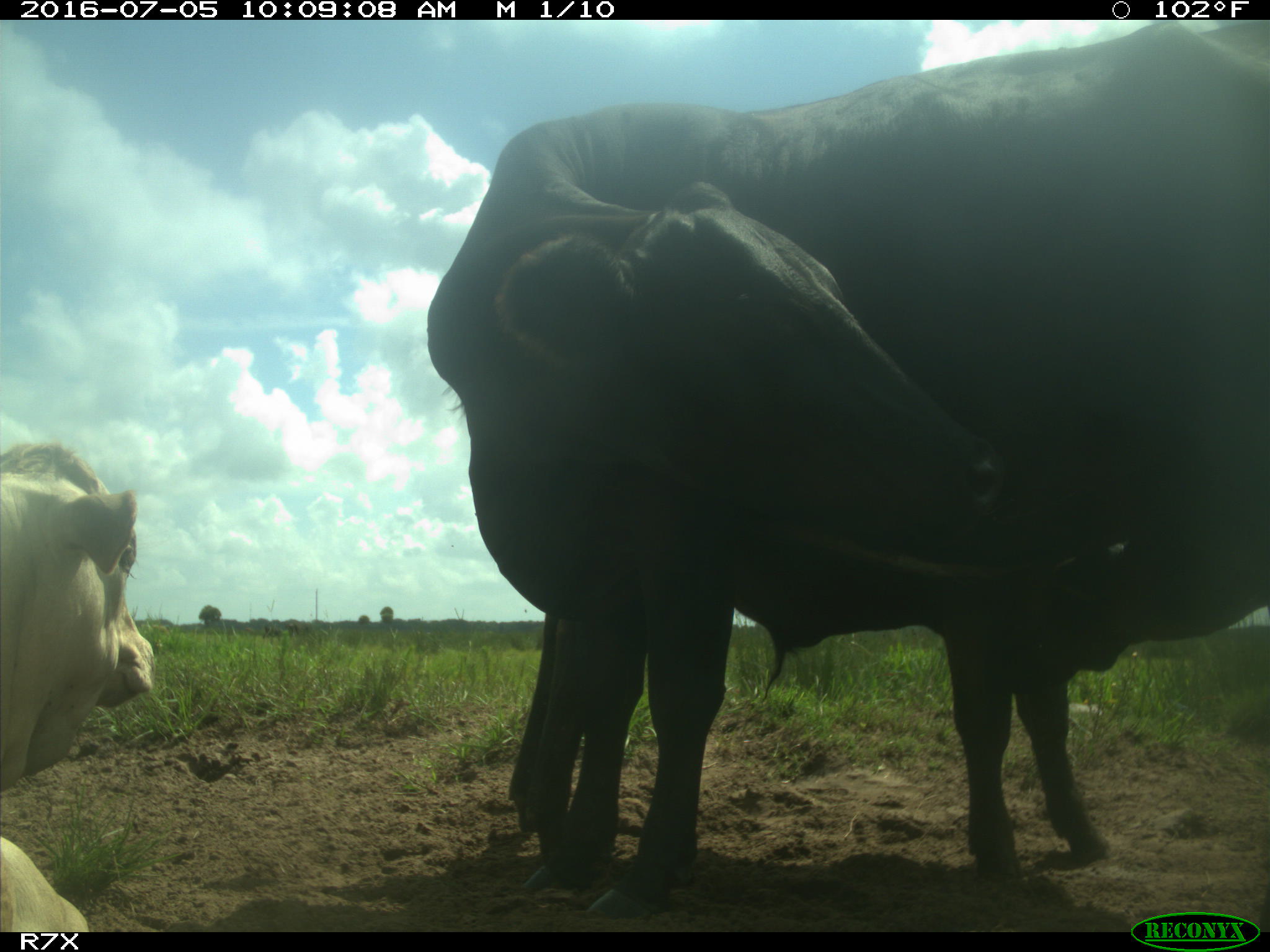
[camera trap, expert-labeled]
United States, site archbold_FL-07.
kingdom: Animalia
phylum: Chordata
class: Mammalia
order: Artiodactyla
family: Bovidae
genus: Bos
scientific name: Bos taurus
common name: domestic cow